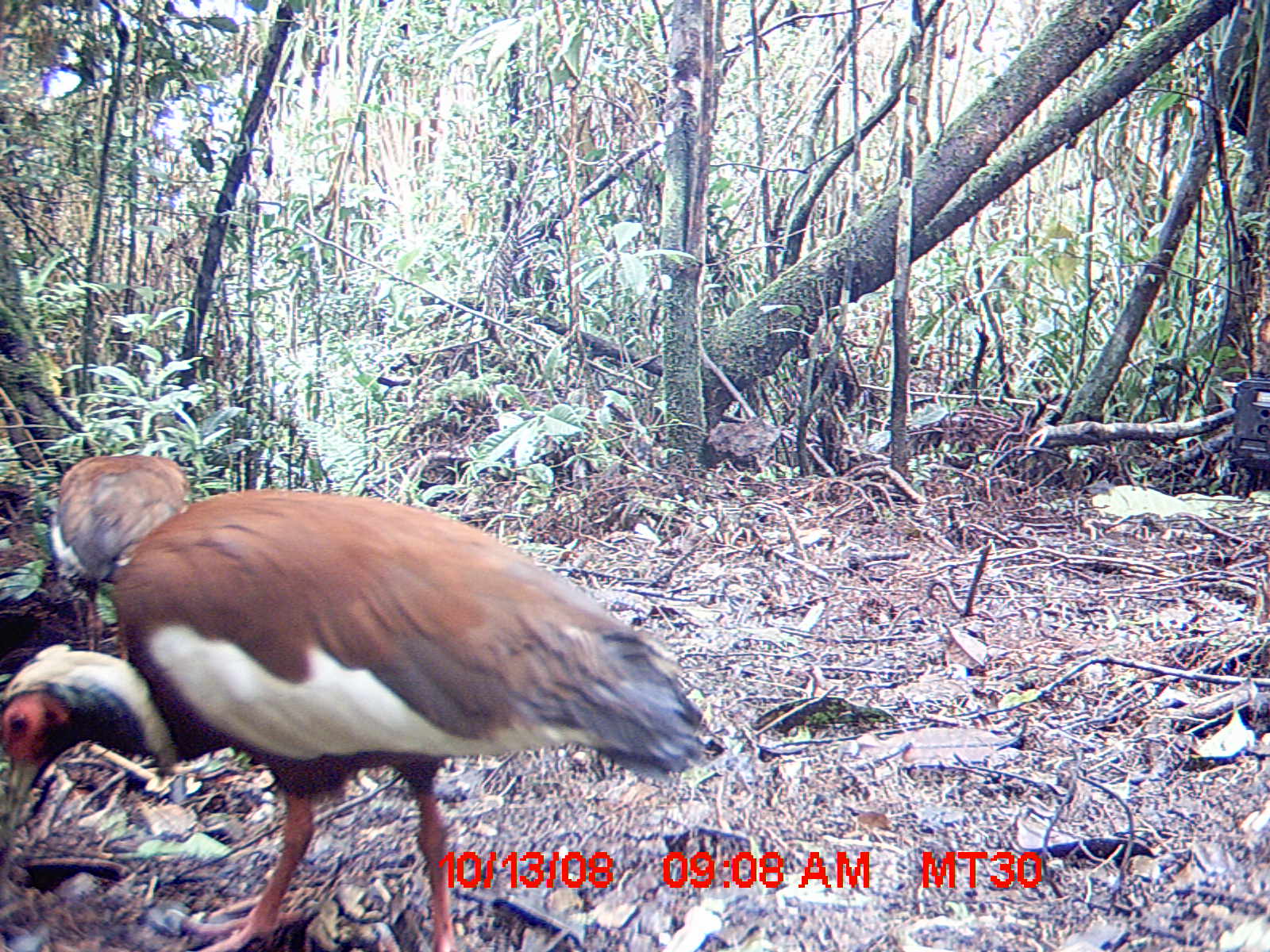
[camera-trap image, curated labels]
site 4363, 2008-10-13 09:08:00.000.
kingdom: Animalia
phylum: Chordata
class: Aves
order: Pelecaniformes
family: Threskiornithidae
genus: Lophotibis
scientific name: Lophotibis cristata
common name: madagascan ibis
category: lophotibis cristataa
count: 2